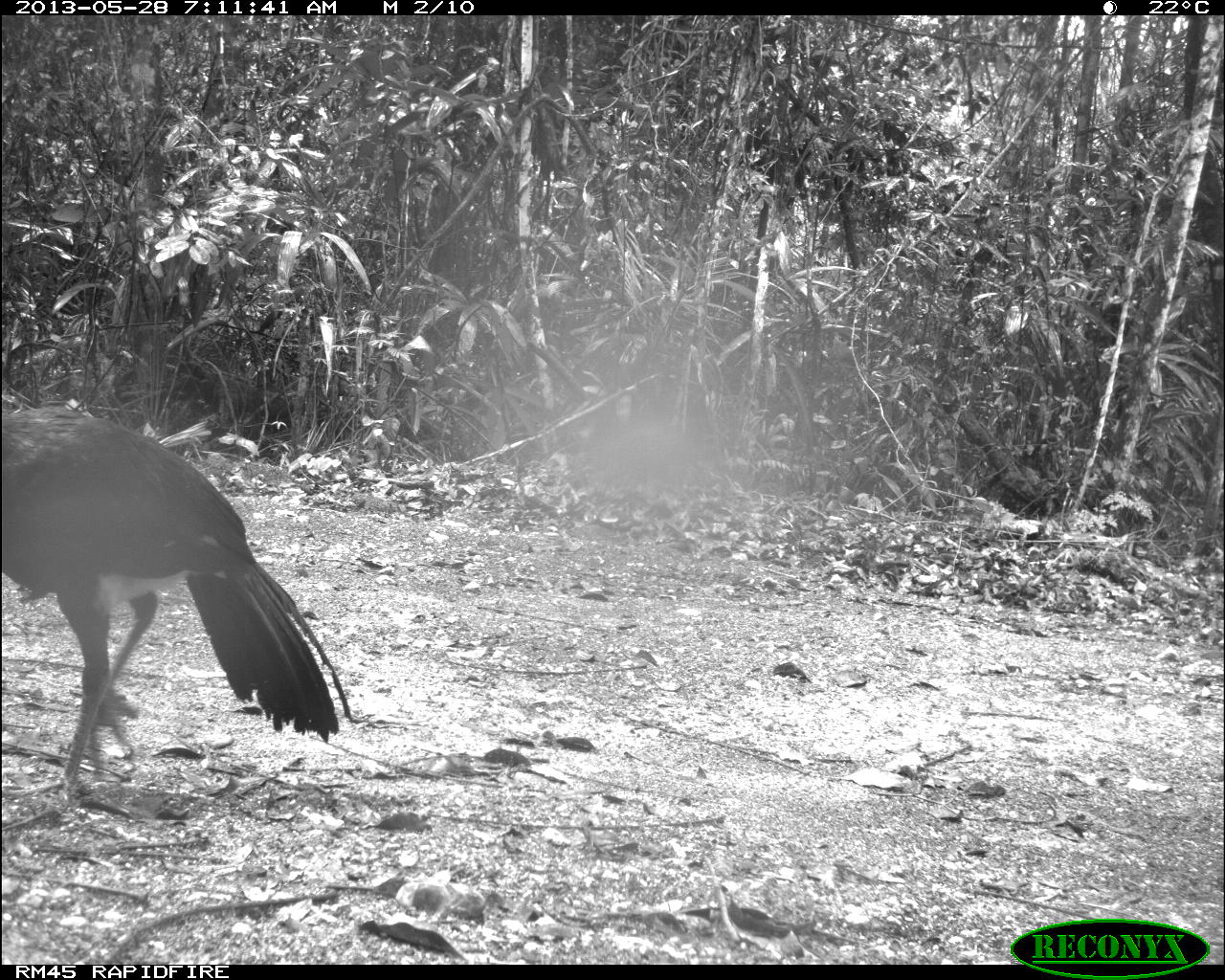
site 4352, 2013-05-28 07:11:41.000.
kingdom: Animalia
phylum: Chordata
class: Aves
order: Galliformes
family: Cracidae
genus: Crax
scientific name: Crax rubra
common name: great curassow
Crax rubra (great curassow), count 1.